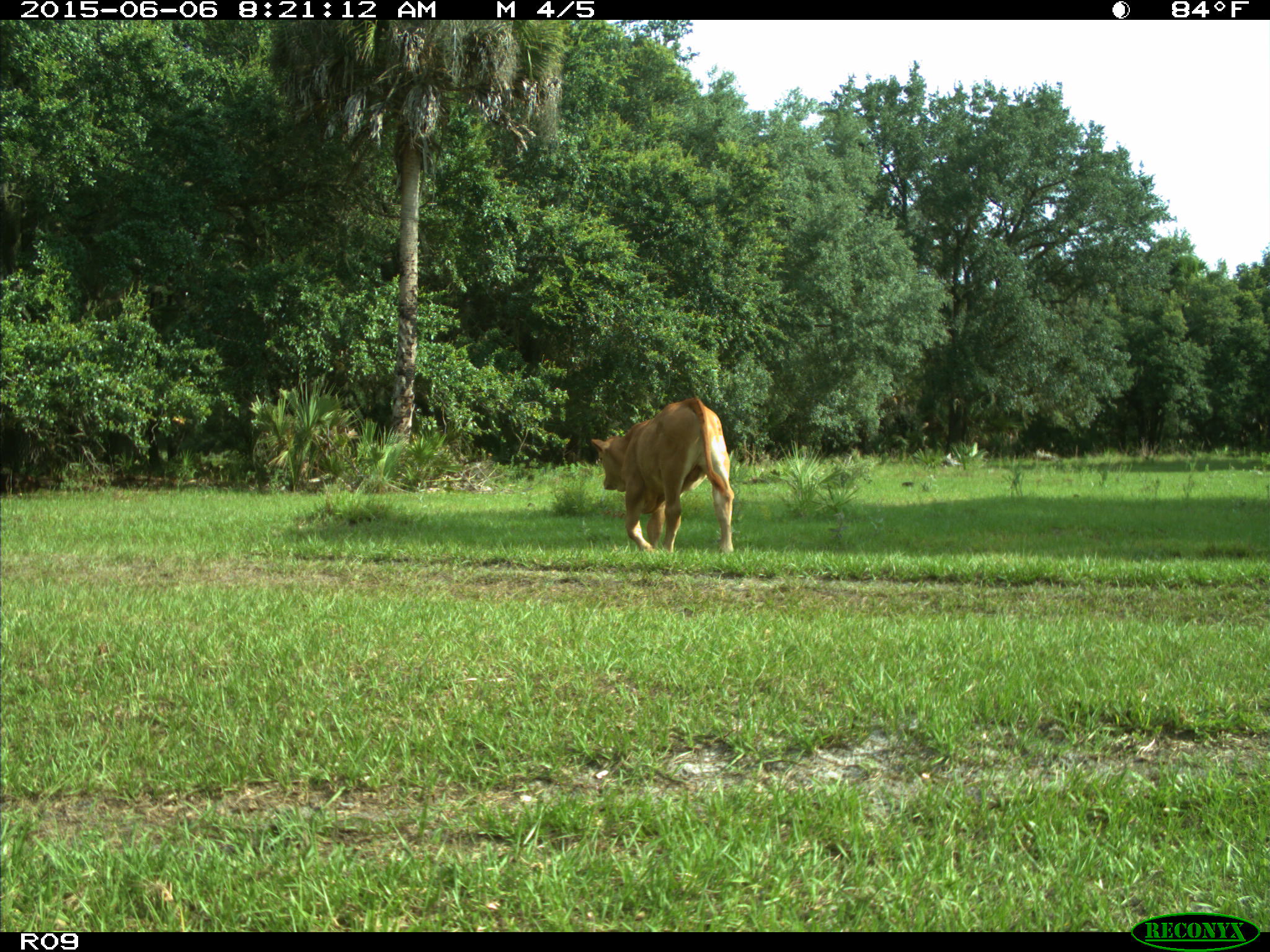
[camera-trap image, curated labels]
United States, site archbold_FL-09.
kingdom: Animalia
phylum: Chordata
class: Mammalia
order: Artiodactyla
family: Bovidae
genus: Bos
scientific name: Bos taurus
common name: domestic cow